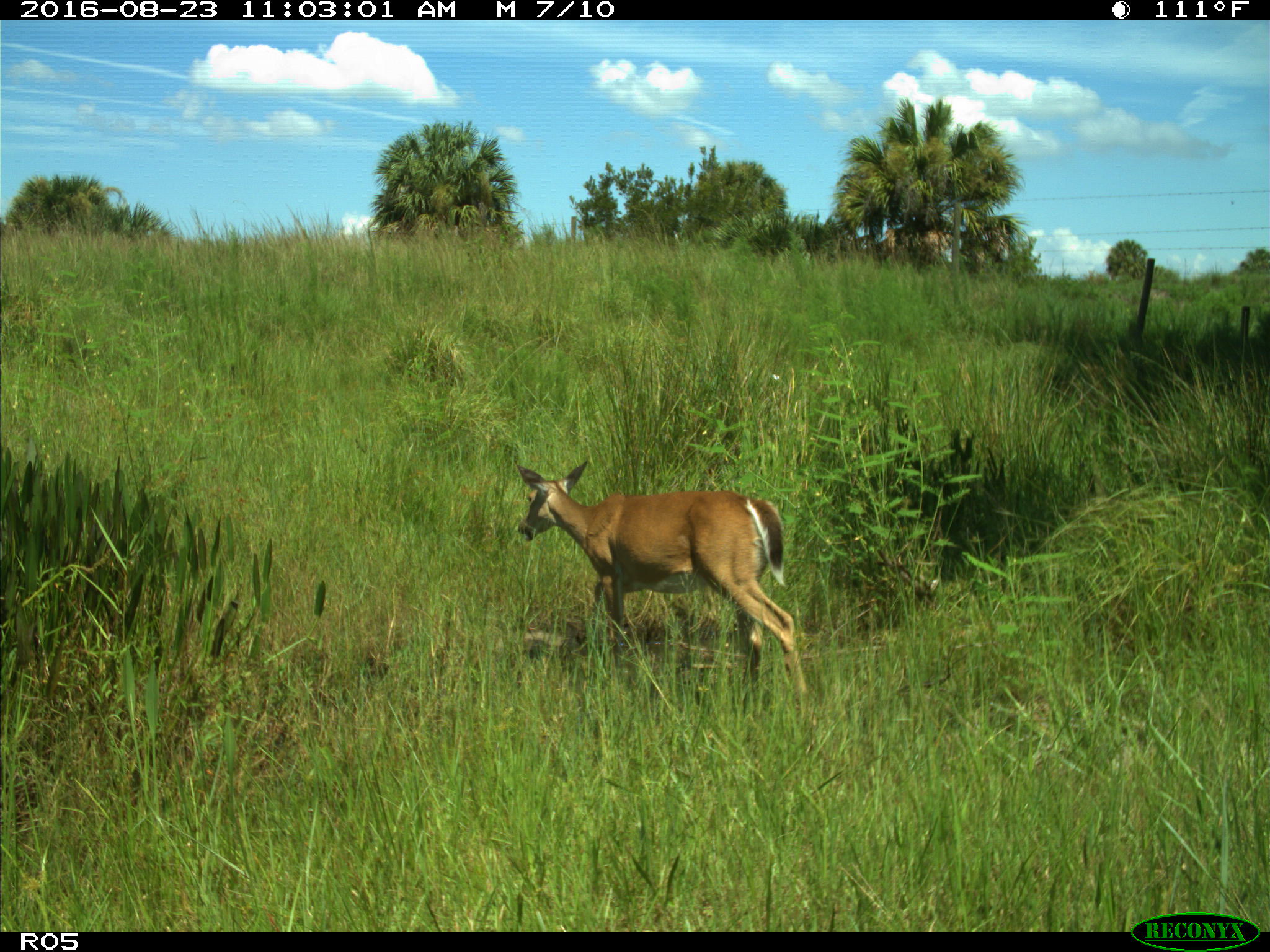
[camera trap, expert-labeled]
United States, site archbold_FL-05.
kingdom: Animalia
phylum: Chordata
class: Mammalia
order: Artiodactyla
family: Cervidae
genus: Odocoileus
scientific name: Odocoileus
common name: deer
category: unidentified deer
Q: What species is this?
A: Unidentified deer (deer) (Odocoileus).